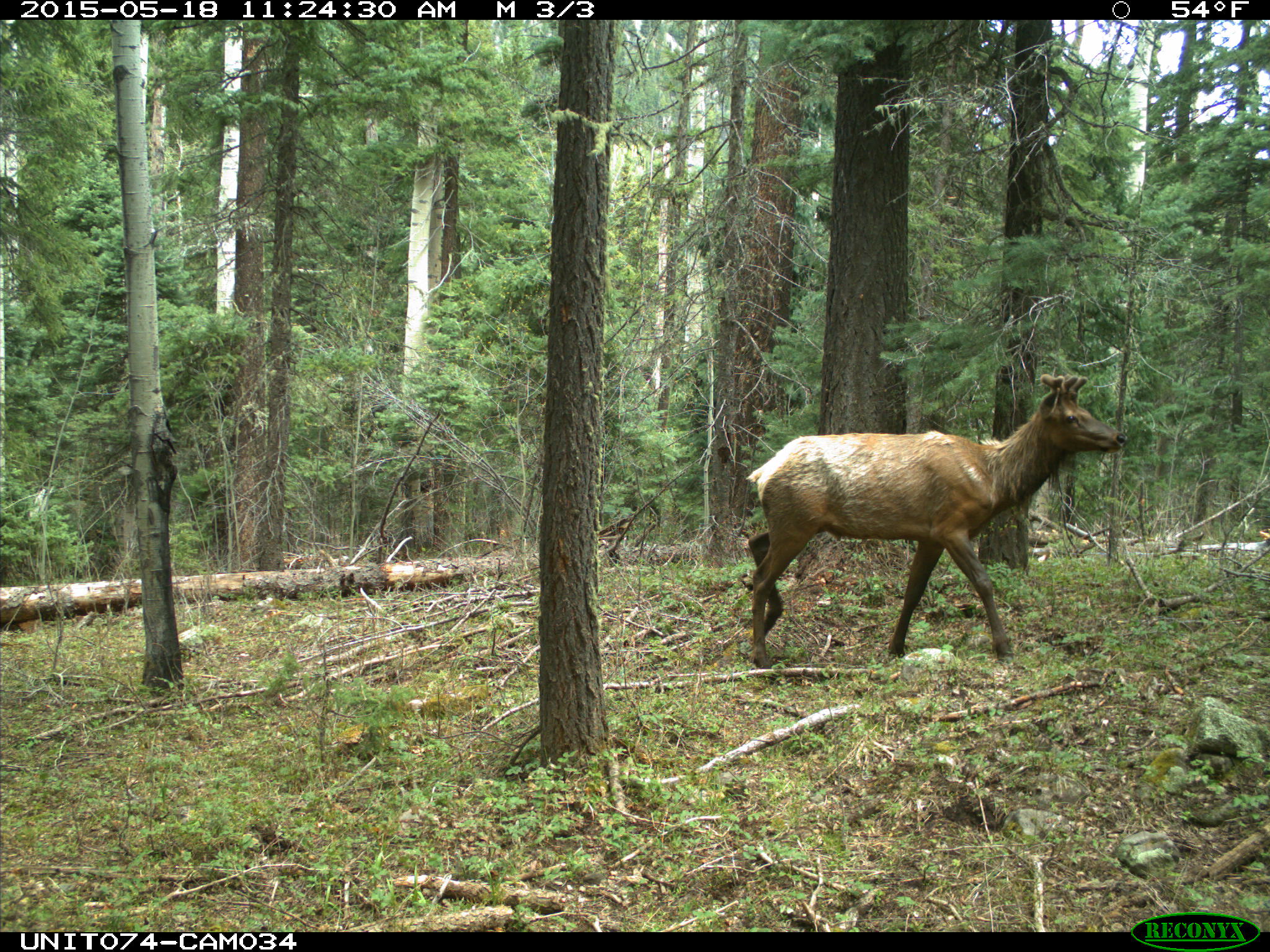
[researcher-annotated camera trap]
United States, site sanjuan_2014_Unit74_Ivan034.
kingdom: Animalia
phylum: Chordata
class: Mammalia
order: Artiodactyla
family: Cervidae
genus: Cervus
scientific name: Cervus elaphus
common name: red deer